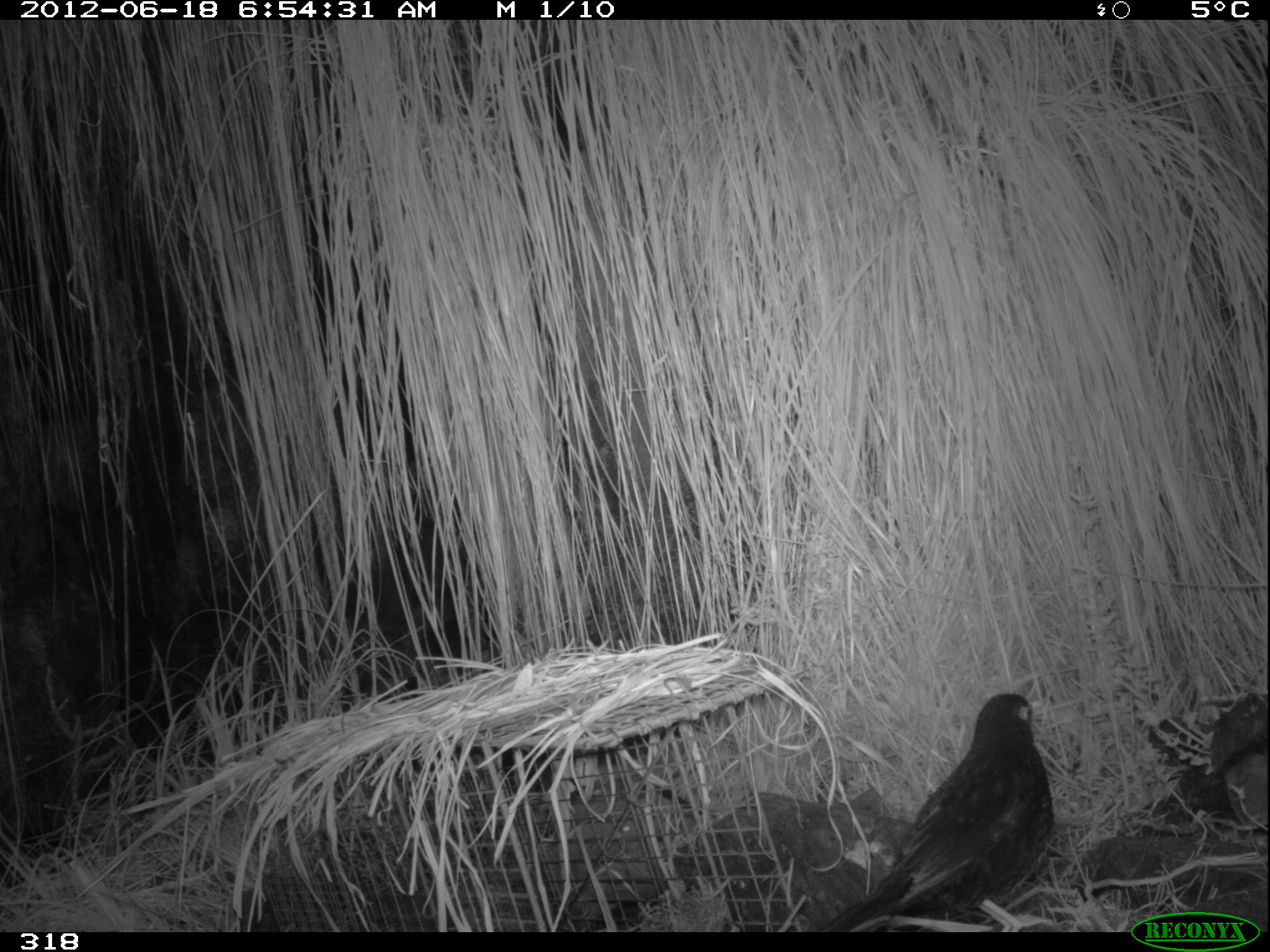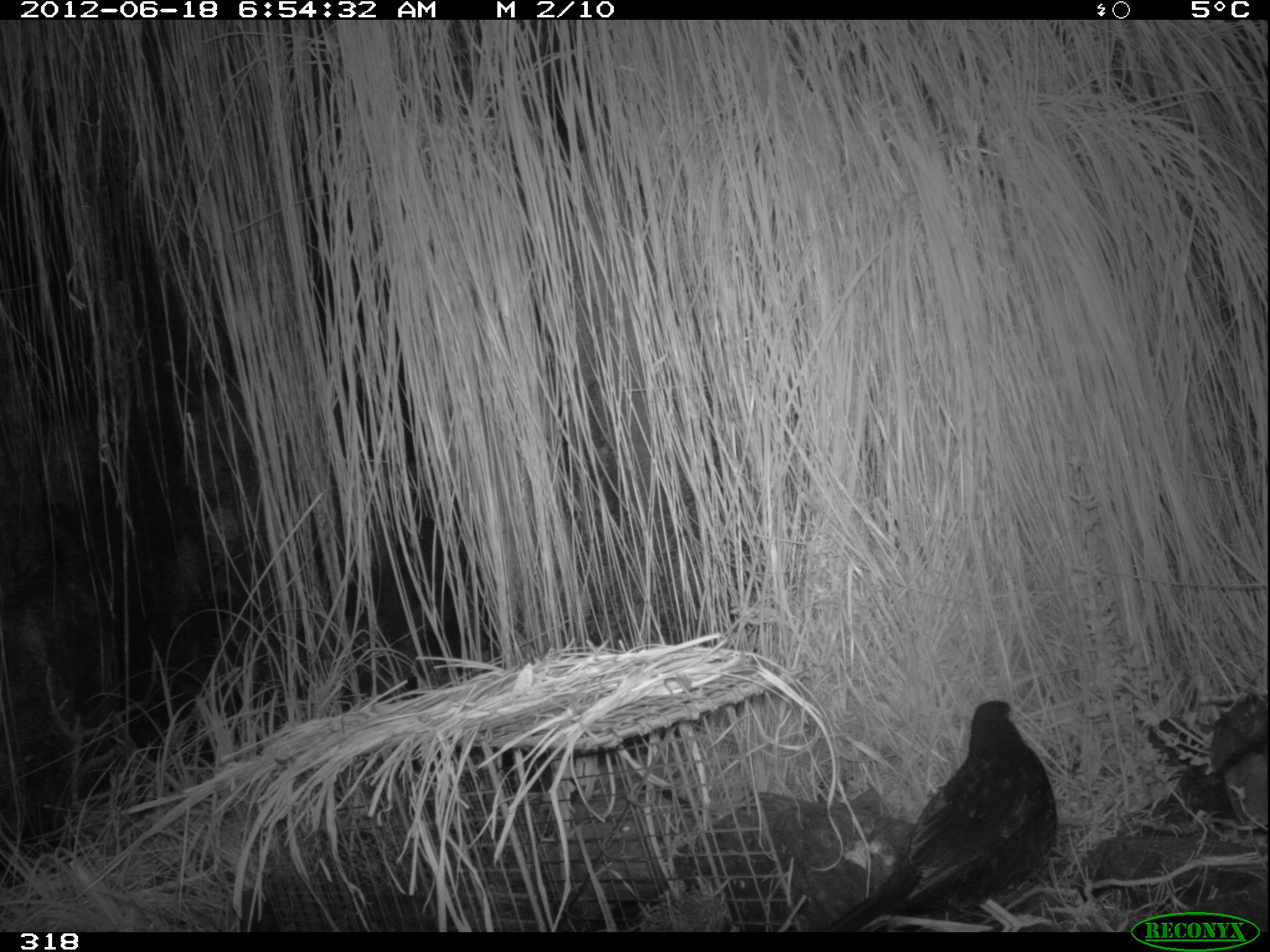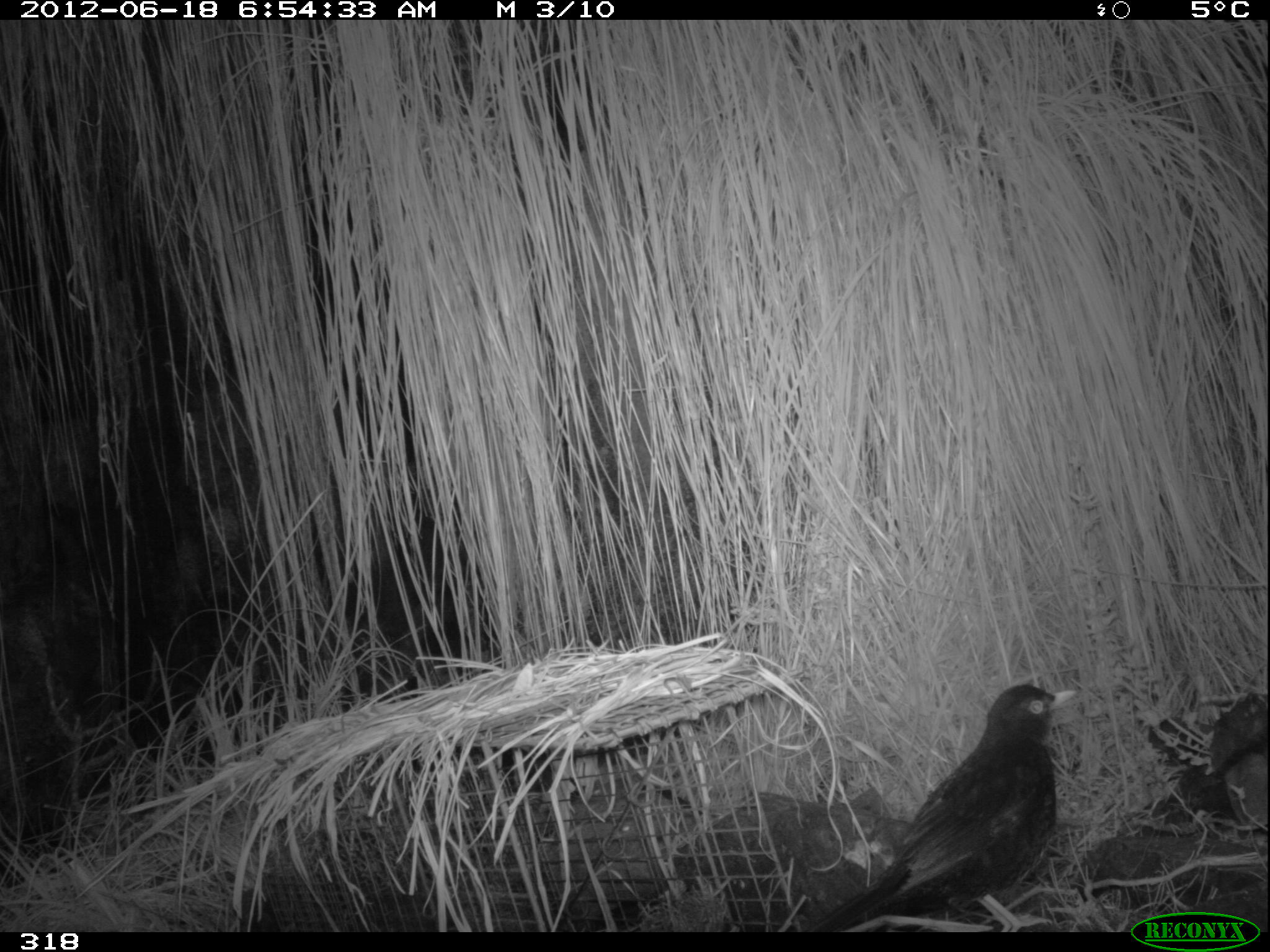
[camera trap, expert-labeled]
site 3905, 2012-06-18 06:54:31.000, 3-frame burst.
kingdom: Animalia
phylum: Chordata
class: Aves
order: Passeriformes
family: Turdidae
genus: Turdus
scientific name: Turdus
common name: true thrushes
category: turdus sp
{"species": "turdus sp (true thrushes) (Turdus)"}